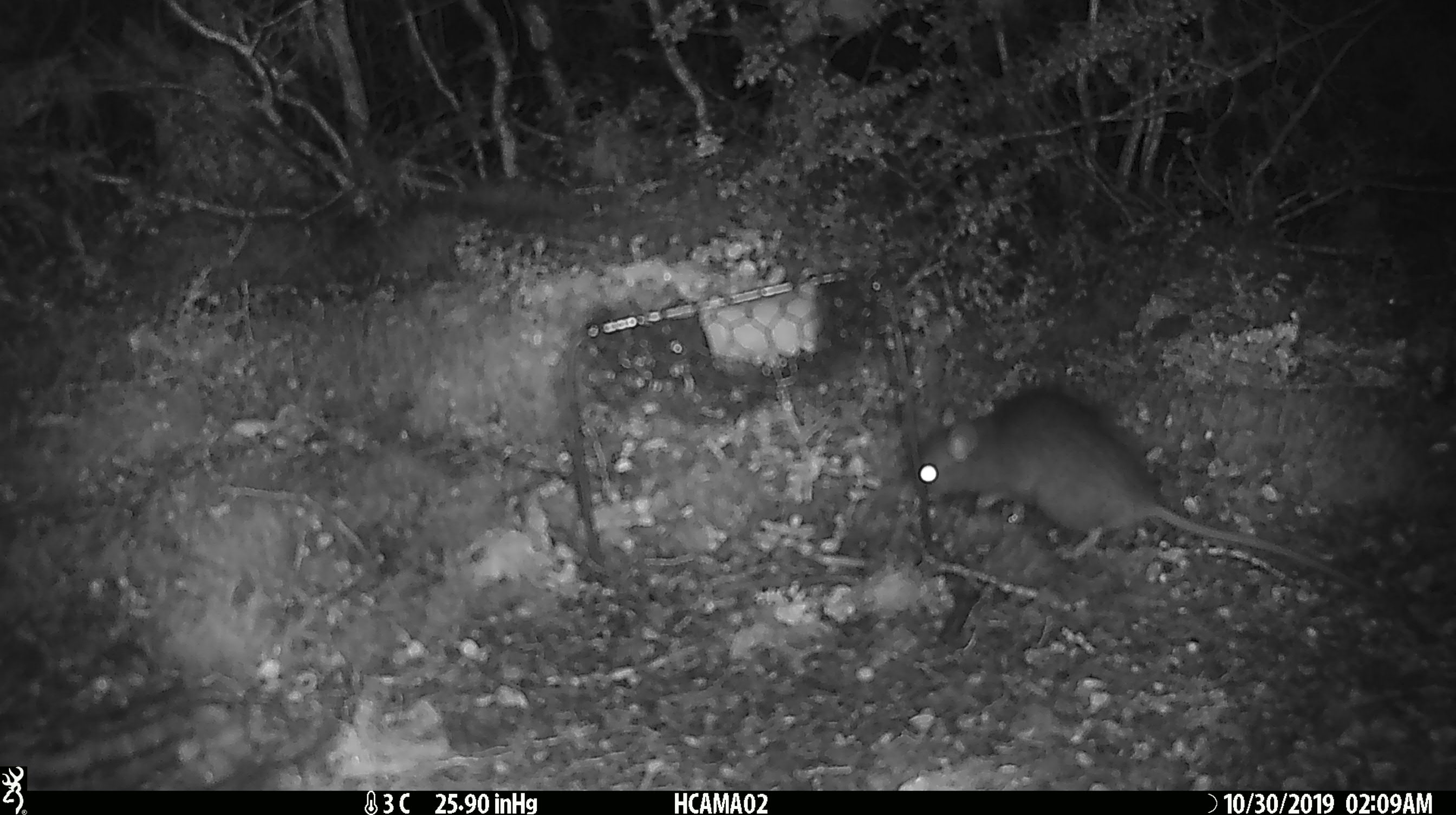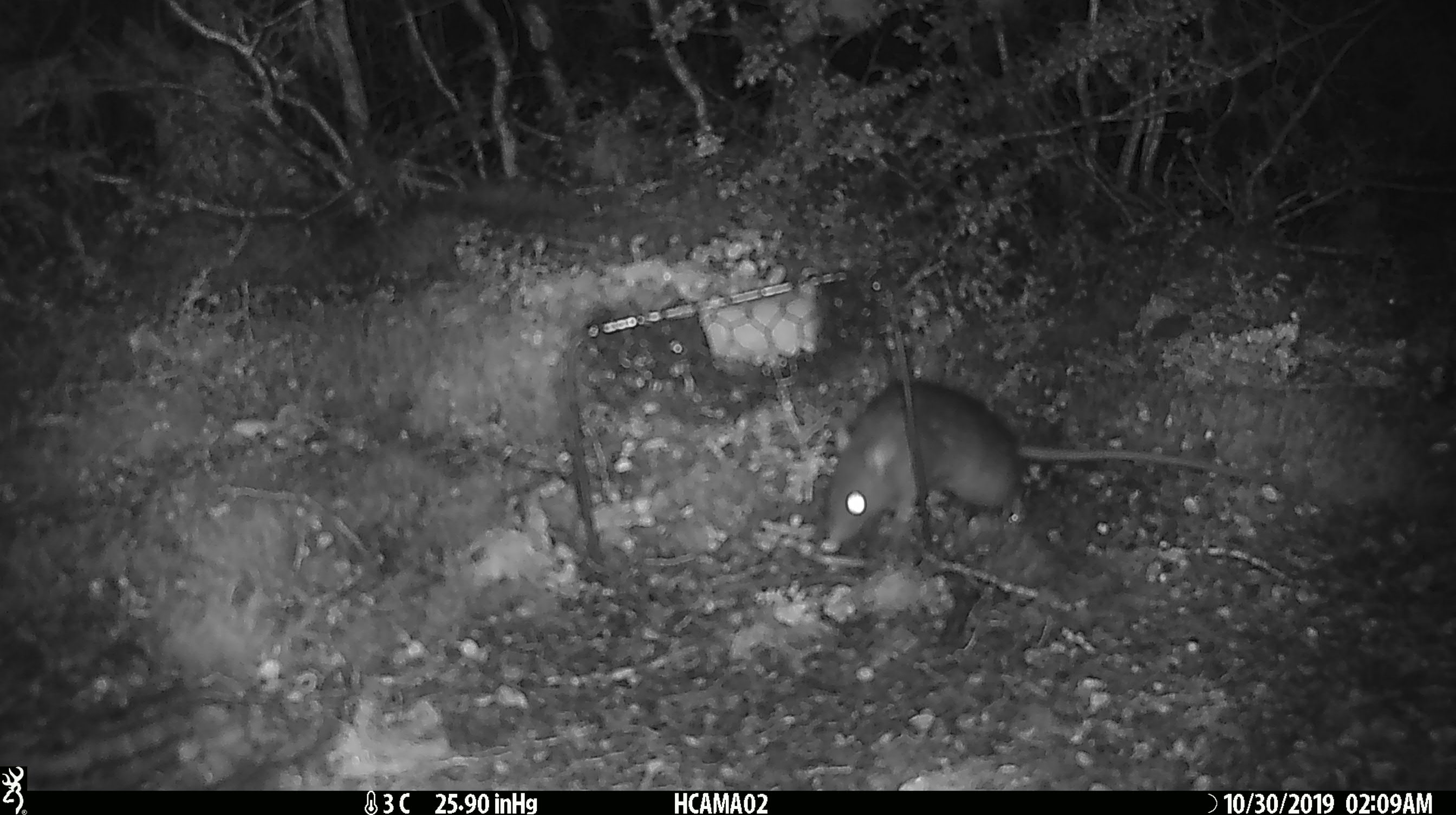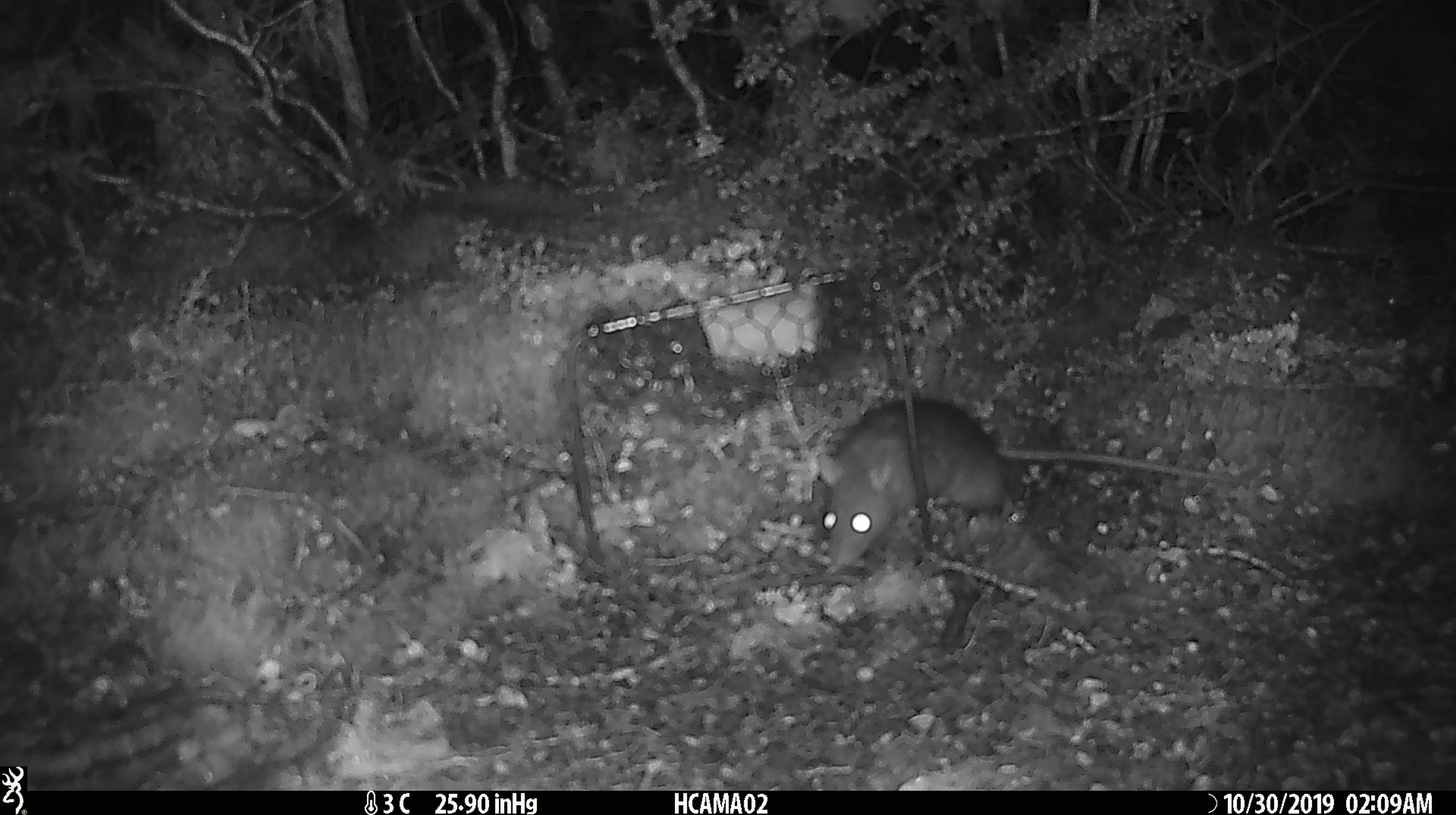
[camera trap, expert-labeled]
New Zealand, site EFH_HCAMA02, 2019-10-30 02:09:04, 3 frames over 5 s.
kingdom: Animalia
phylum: Chordata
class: Mammalia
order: Rodentia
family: Muridae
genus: Rattus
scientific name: Rattus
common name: rat